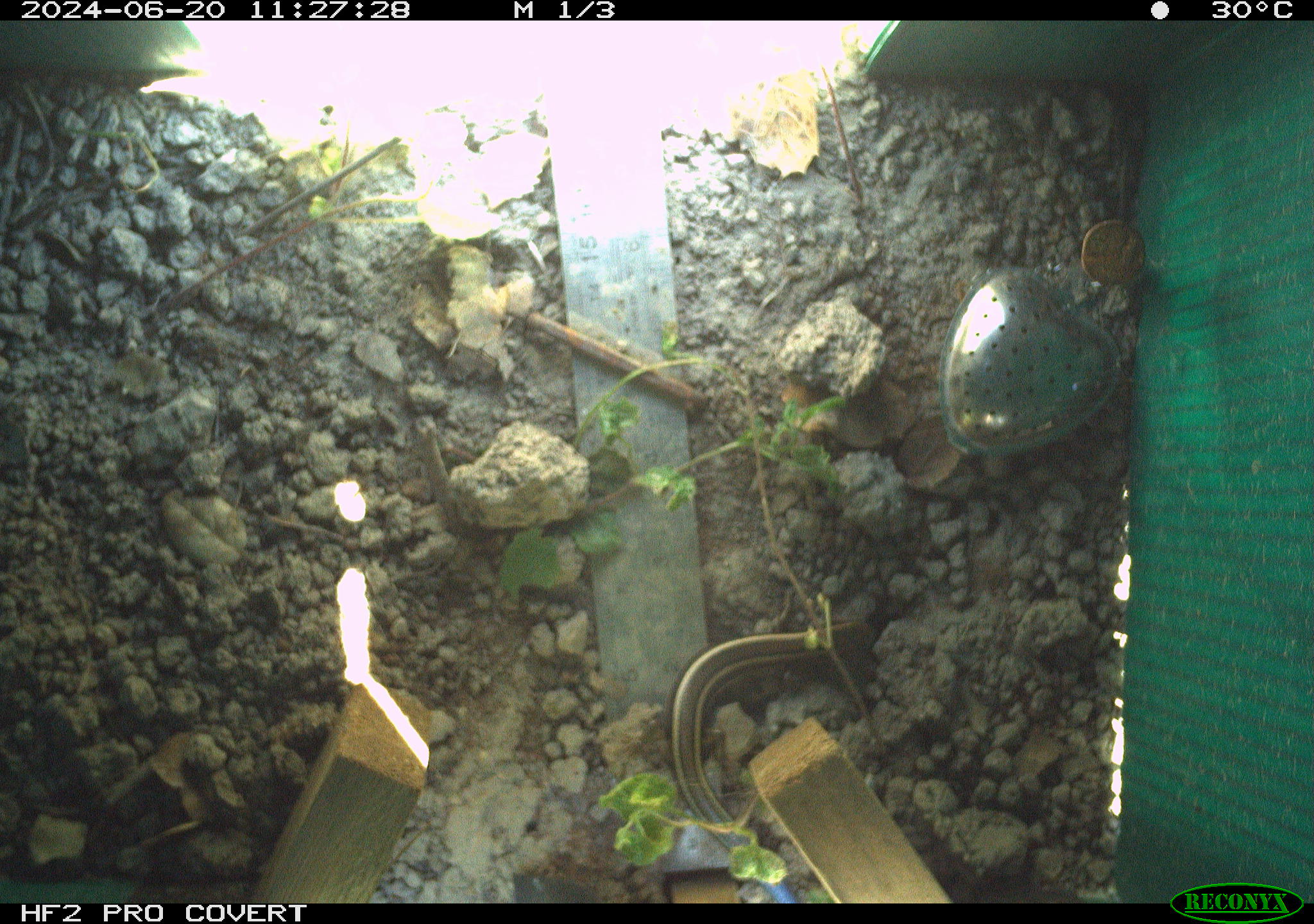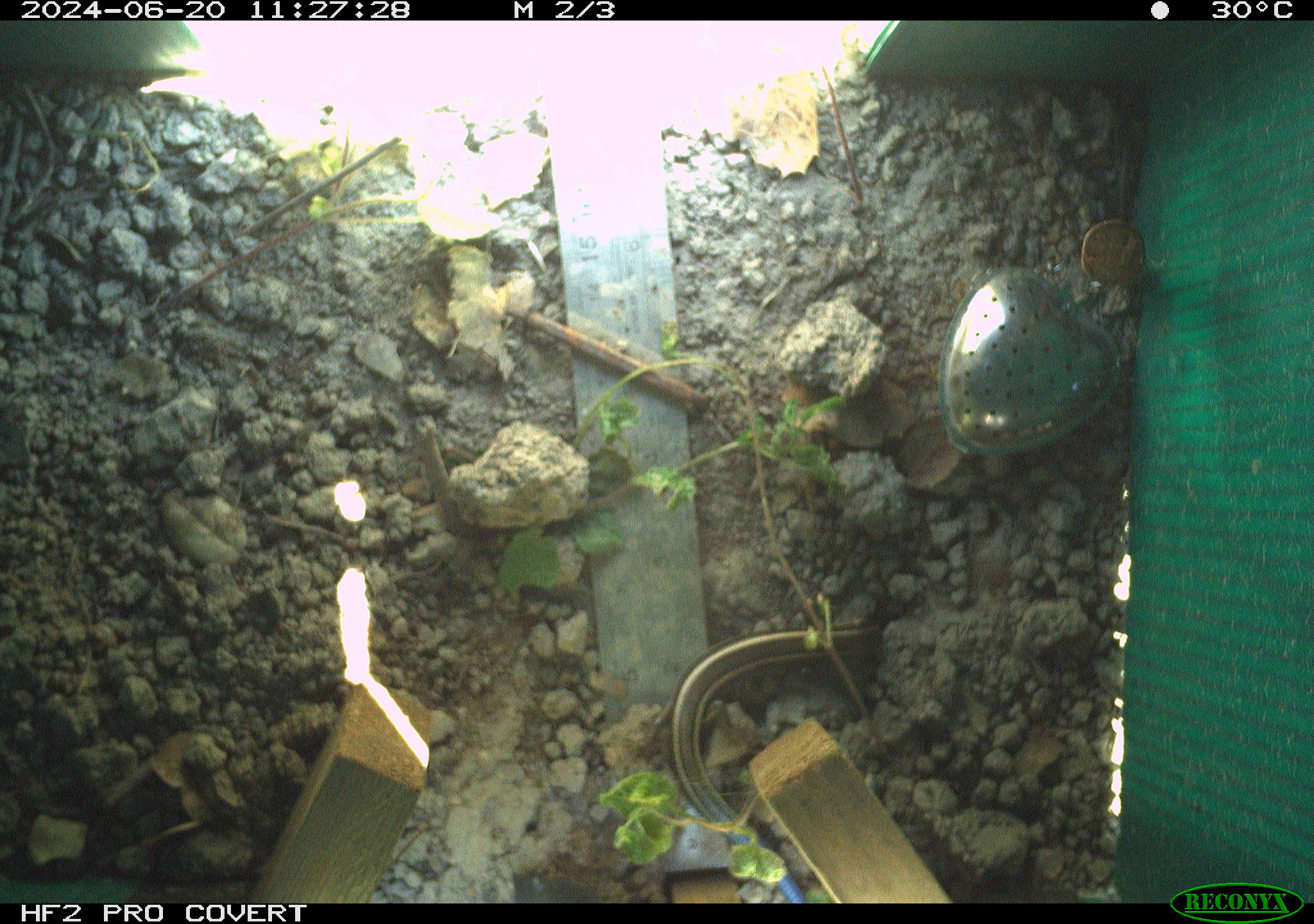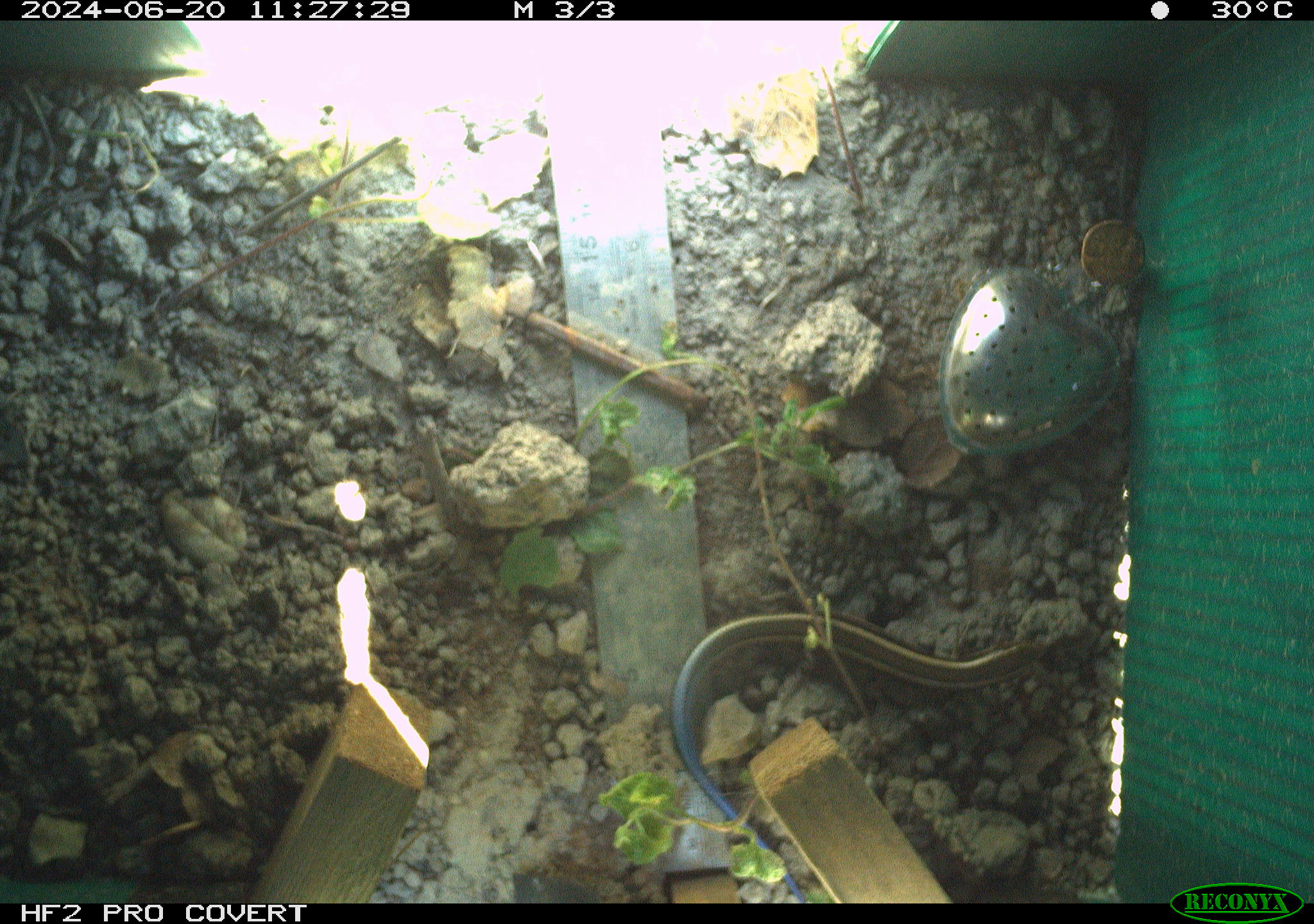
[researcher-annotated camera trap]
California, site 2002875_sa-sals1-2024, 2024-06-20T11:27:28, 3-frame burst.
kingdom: Animalia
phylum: Chordata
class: Reptilia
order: Squamata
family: Scincidae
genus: Plestiodon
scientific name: Plestiodon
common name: blue-tailed skinks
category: plestiodon species